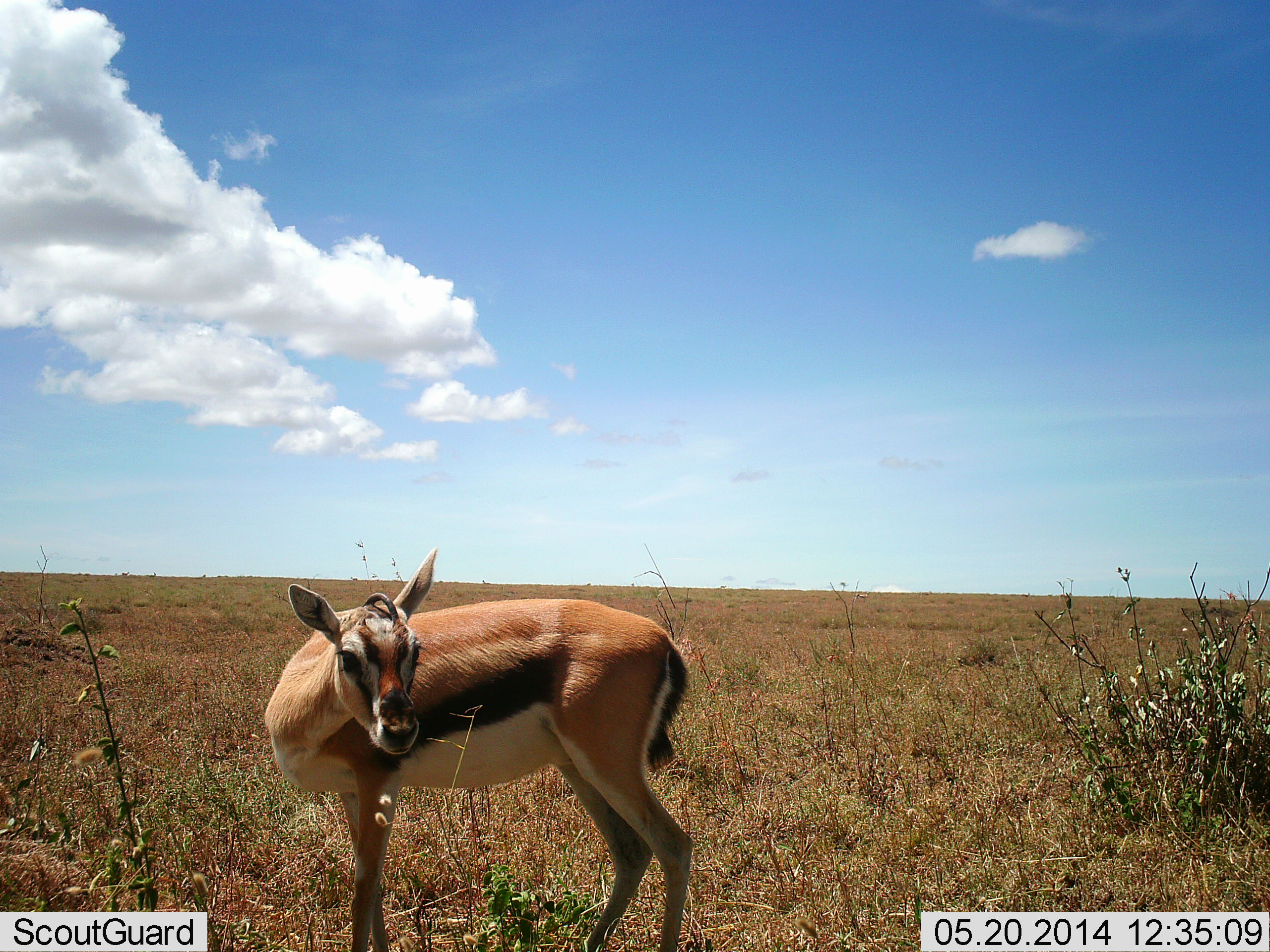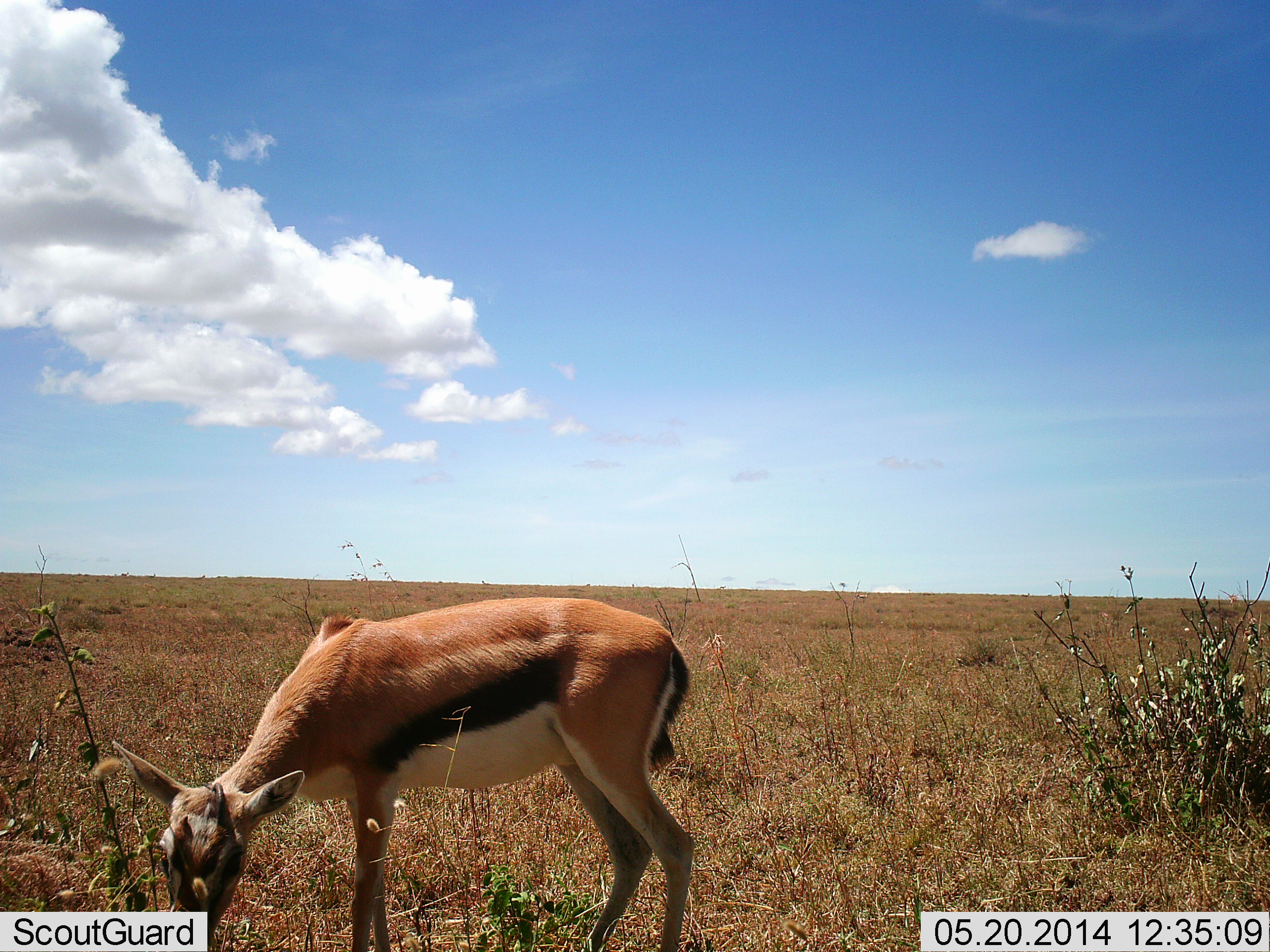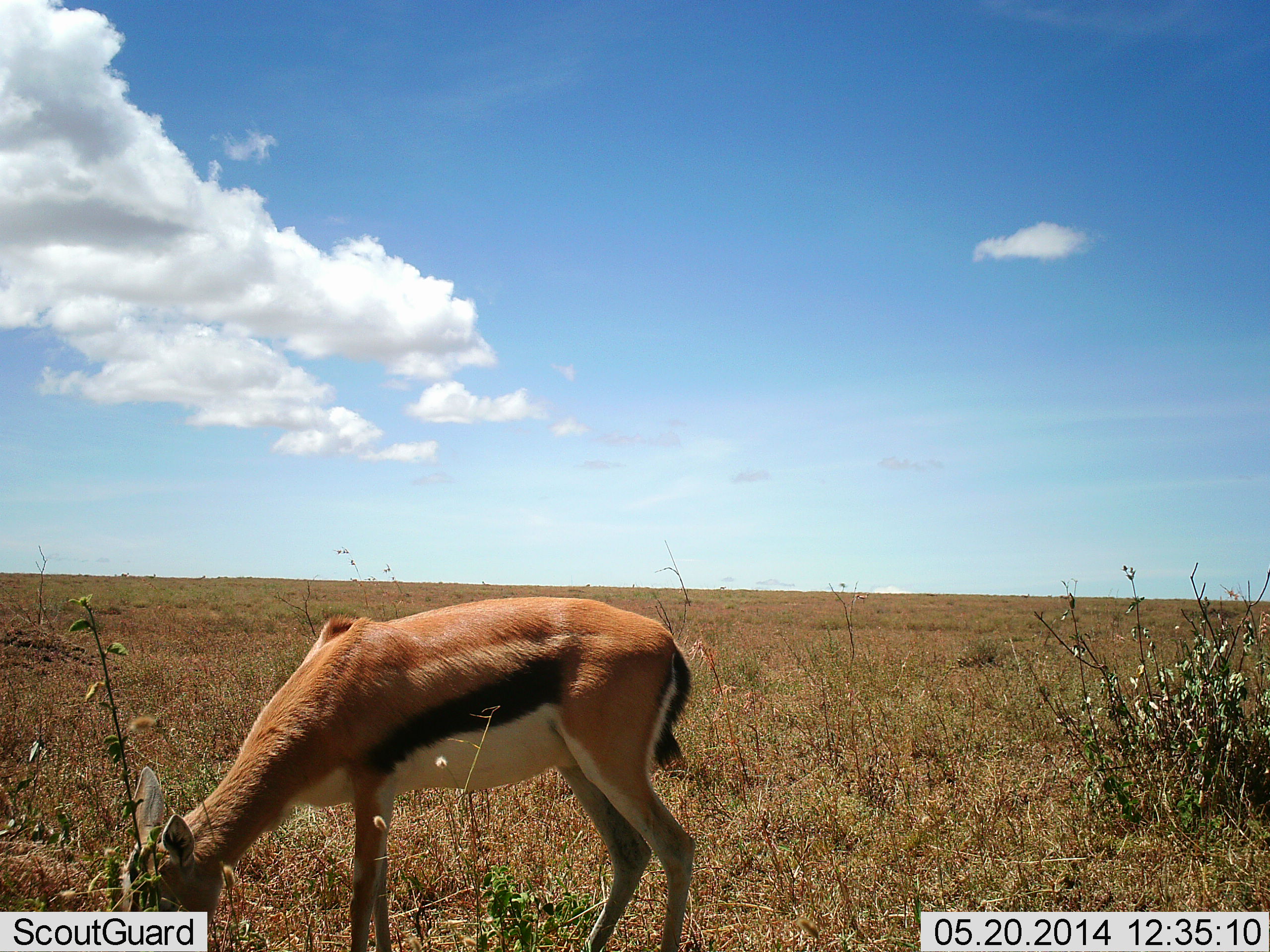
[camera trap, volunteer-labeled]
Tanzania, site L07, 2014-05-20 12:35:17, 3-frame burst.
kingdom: Animalia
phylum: Chordata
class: Mammalia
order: Artiodactyla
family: Bovidae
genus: Eudorcas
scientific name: Eudorcas thomsonii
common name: thomson's gazelle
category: gazellethomsons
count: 1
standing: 20%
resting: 0%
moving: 0%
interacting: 0%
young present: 0%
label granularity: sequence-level